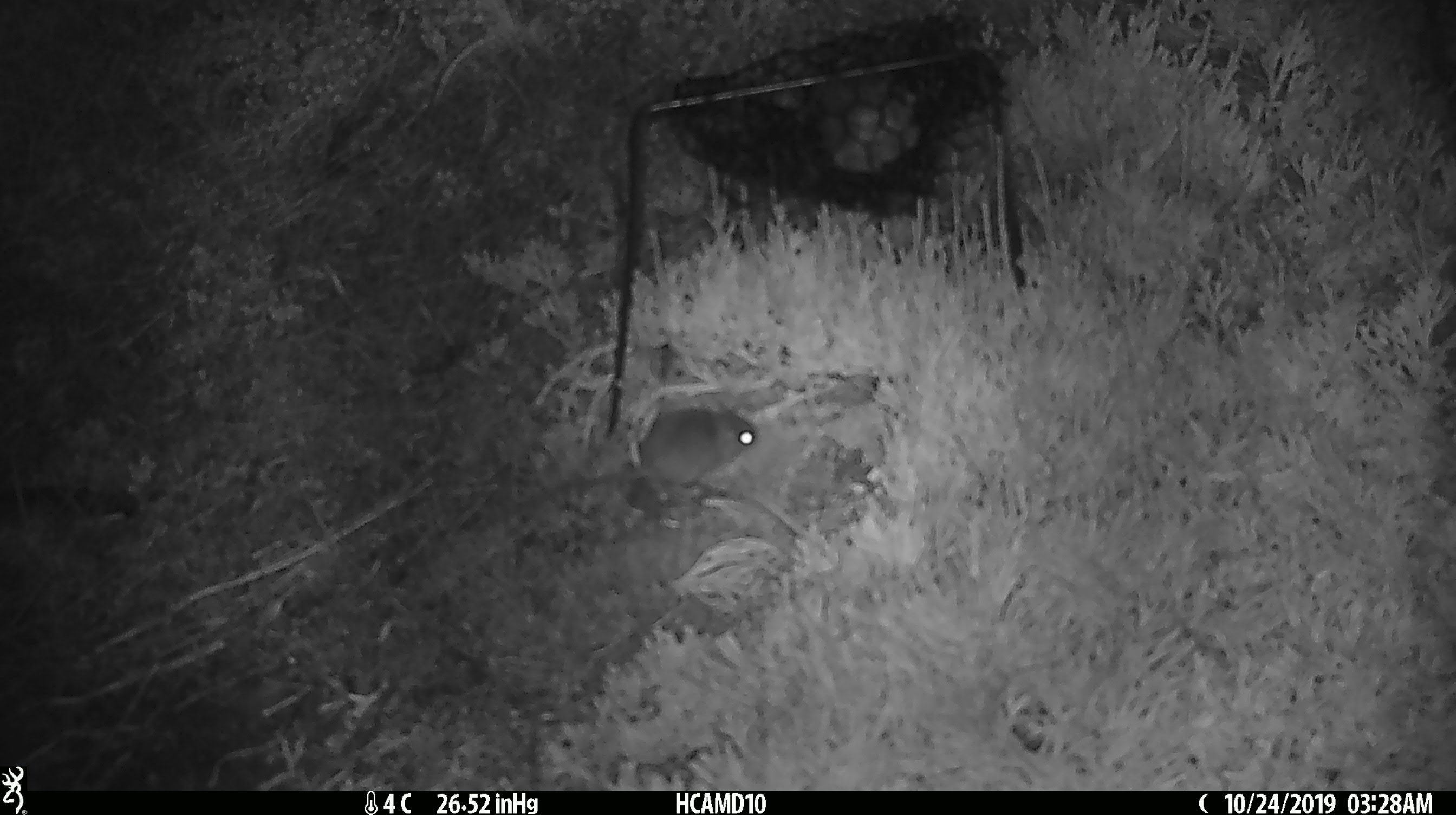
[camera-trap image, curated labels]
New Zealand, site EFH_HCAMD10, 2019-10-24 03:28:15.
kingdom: Animalia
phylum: Chordata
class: Mammalia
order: Rodentia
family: Muridae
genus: Mus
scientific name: Mus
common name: mouse